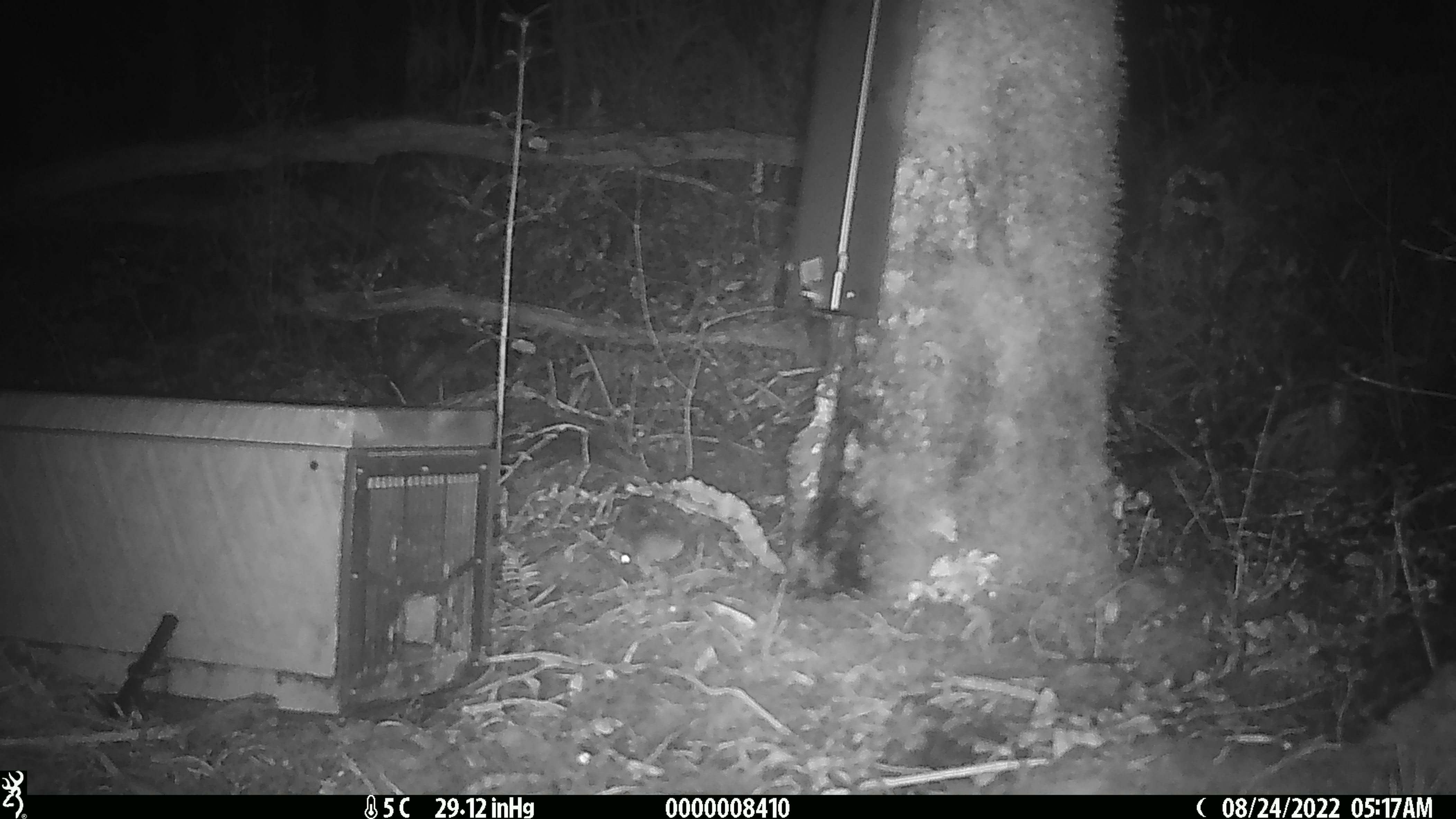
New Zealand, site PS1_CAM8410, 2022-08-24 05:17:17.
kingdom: Animalia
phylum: Chordata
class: Mammalia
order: Rodentia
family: Muridae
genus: Mus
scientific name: Mus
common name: mouse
Mouse (Mus).